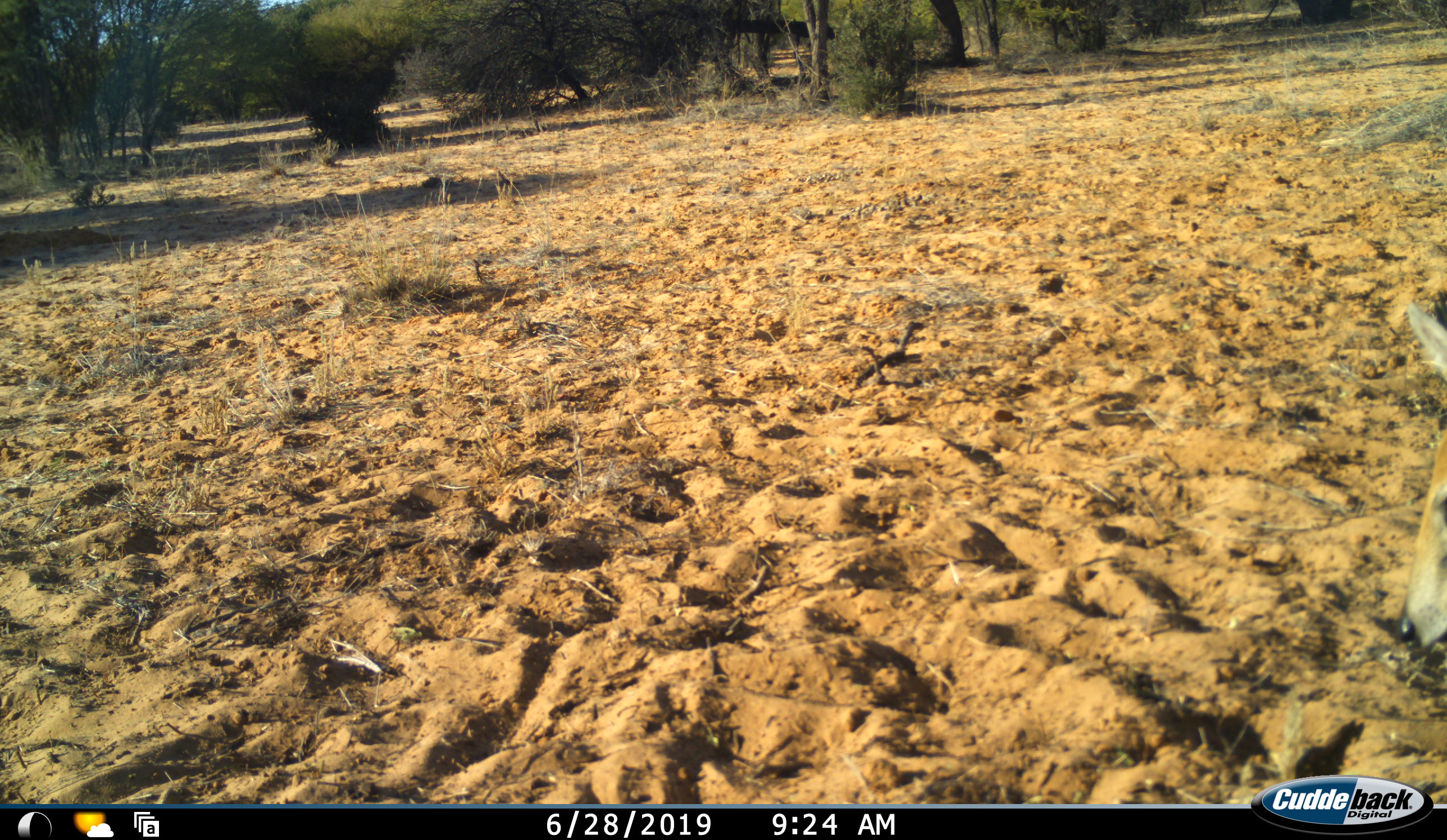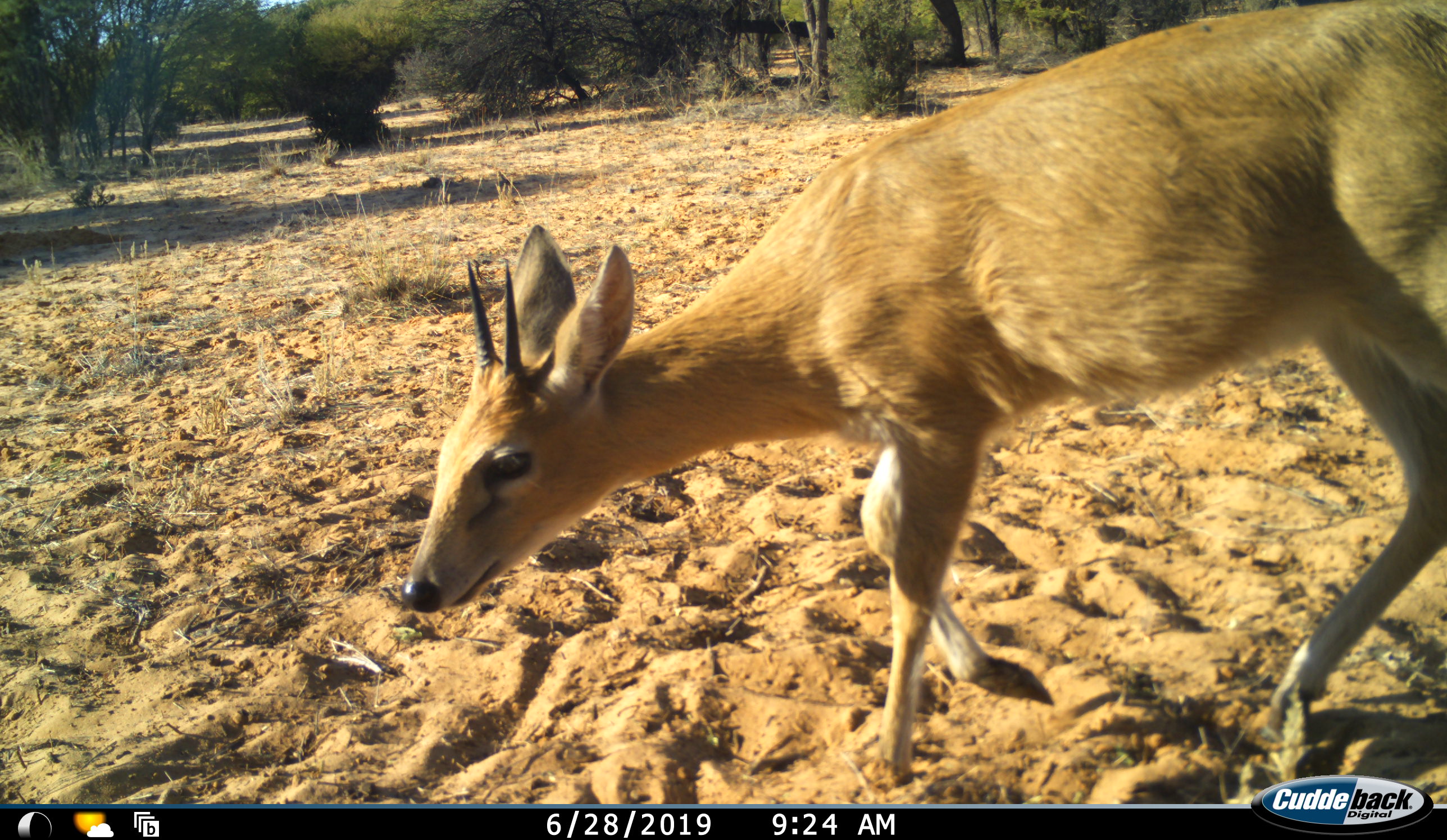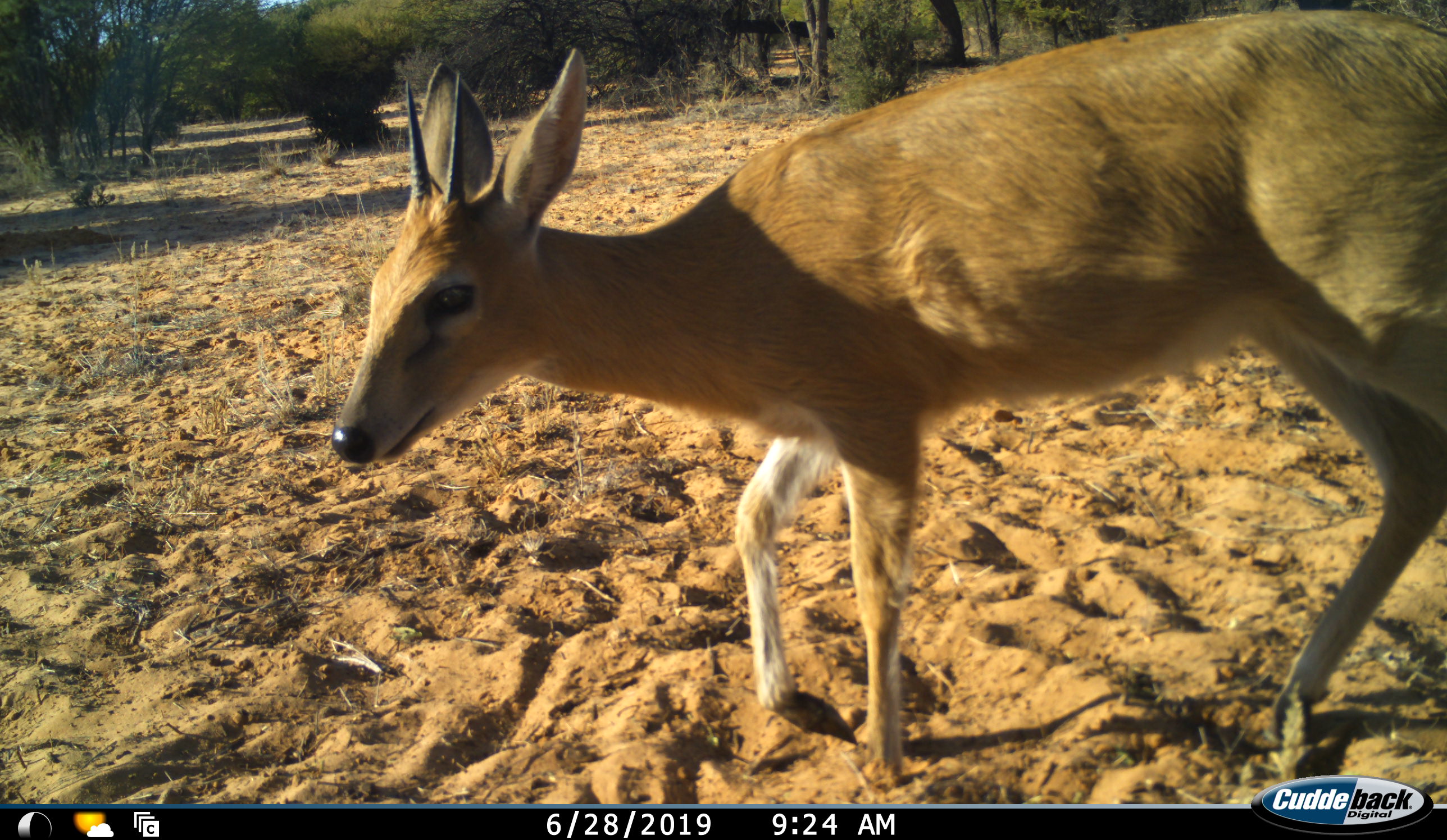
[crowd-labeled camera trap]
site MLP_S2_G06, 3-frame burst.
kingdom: Animalia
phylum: Chordata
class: Mammalia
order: Artiodactyla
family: Bovidae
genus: Sylvicapra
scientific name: Sylvicapra grimmia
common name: common duiker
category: duikercommongrey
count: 1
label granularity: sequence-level